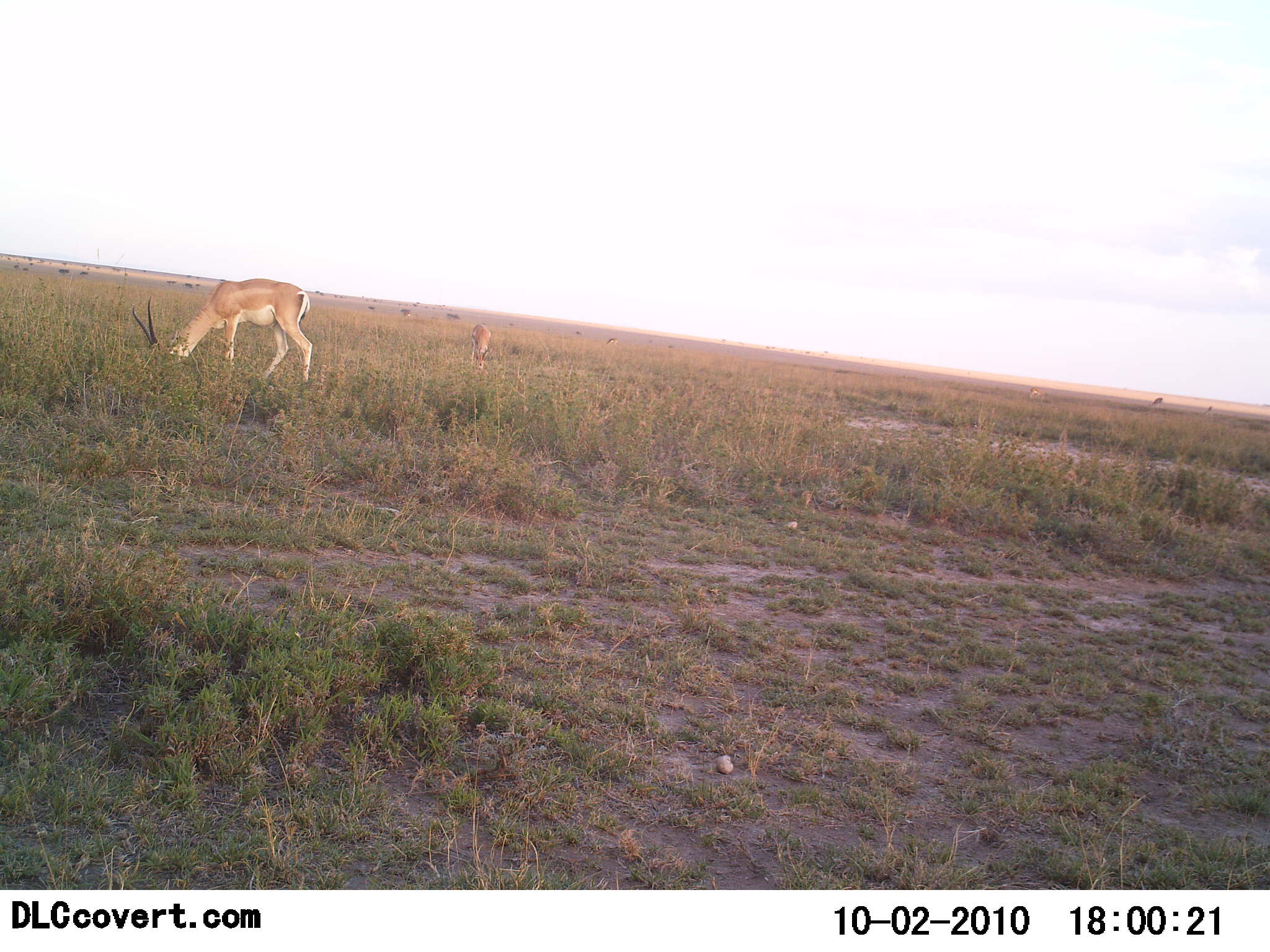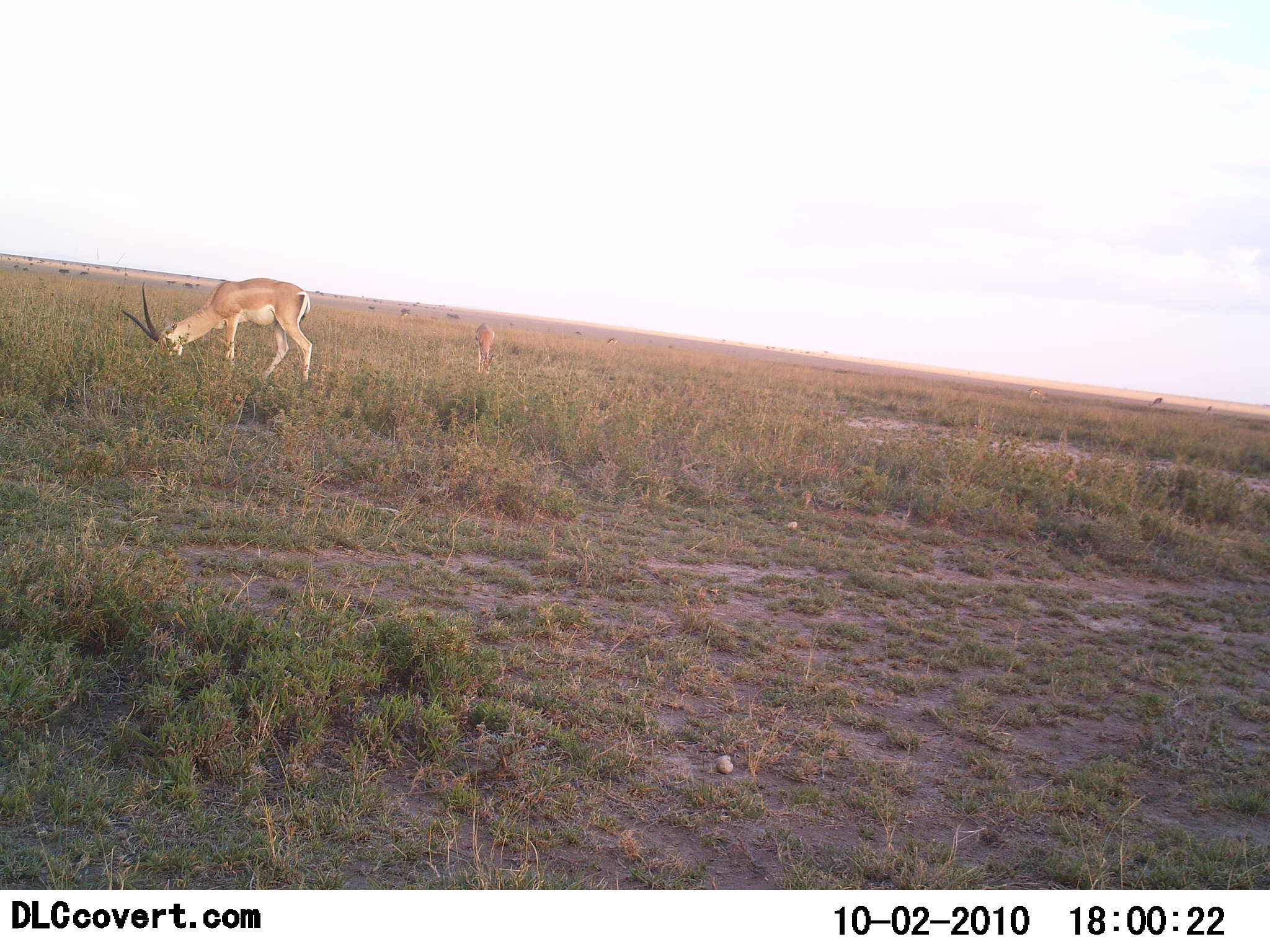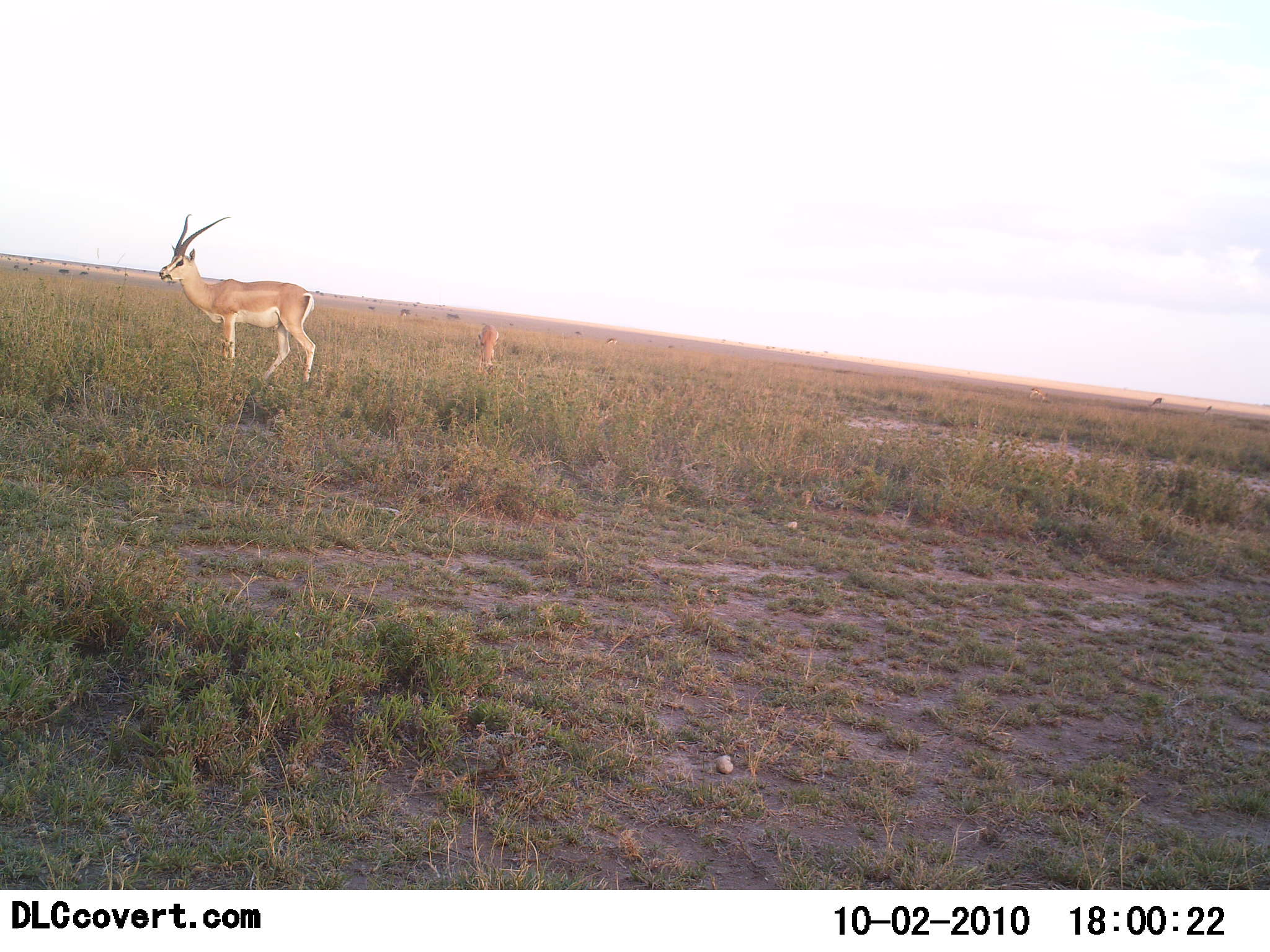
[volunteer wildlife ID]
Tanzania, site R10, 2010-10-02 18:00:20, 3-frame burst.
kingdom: Animalia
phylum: Chordata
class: Mammalia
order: Artiodactyla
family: Bovidae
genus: Nanger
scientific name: Nanger granti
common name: grant's gazelle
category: gazellegrants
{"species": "gazellegrants (grant's gazelle) (Nanger granti)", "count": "2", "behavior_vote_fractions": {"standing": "37%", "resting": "0%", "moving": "0%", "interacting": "0%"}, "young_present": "5%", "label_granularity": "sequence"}